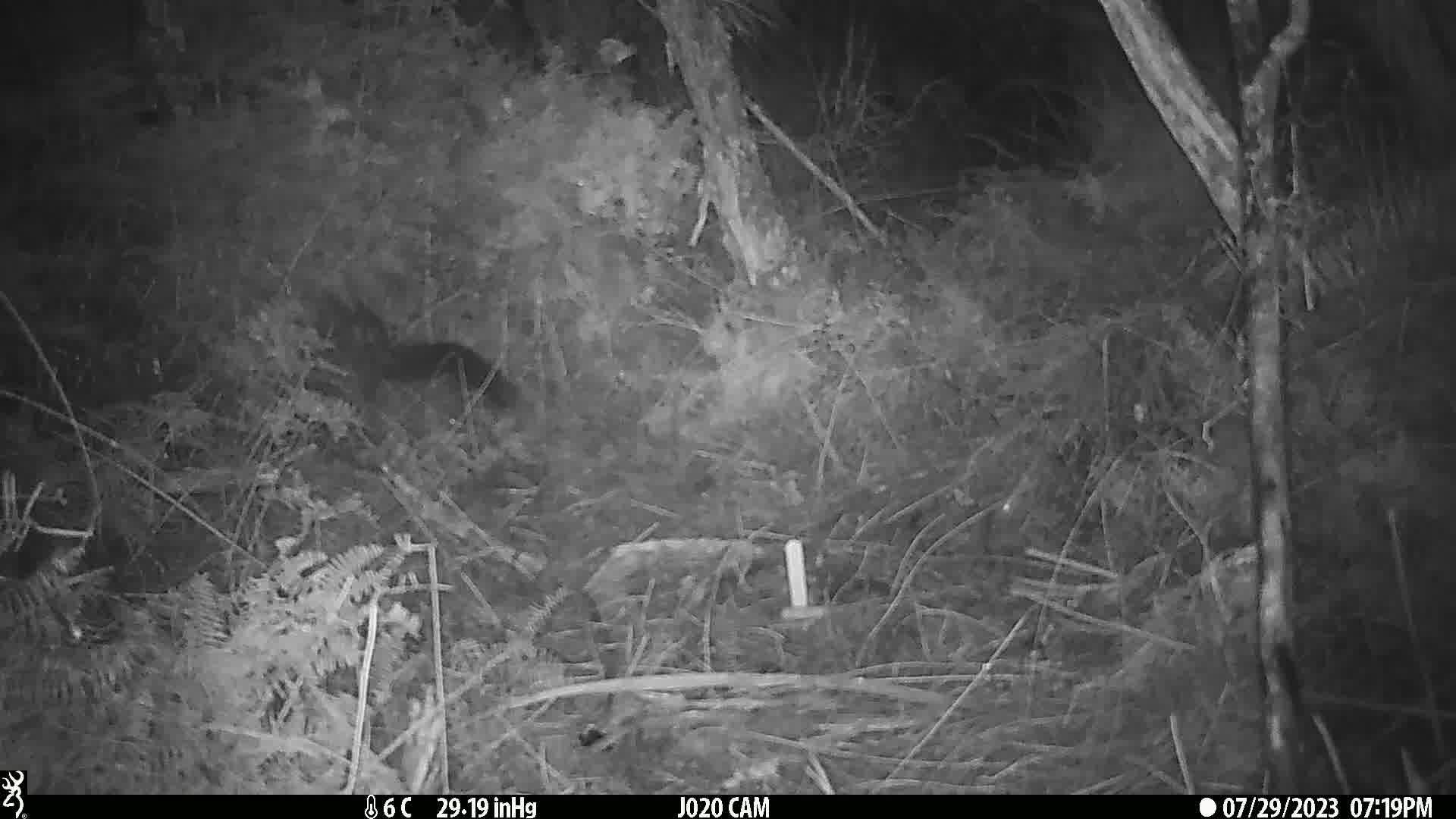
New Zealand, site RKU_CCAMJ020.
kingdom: Animalia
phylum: Chordata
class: Mammalia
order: Diprotodontia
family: Phalangeridae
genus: Trichosurus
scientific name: Trichosurus vulpecula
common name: common brushtail possum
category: possum